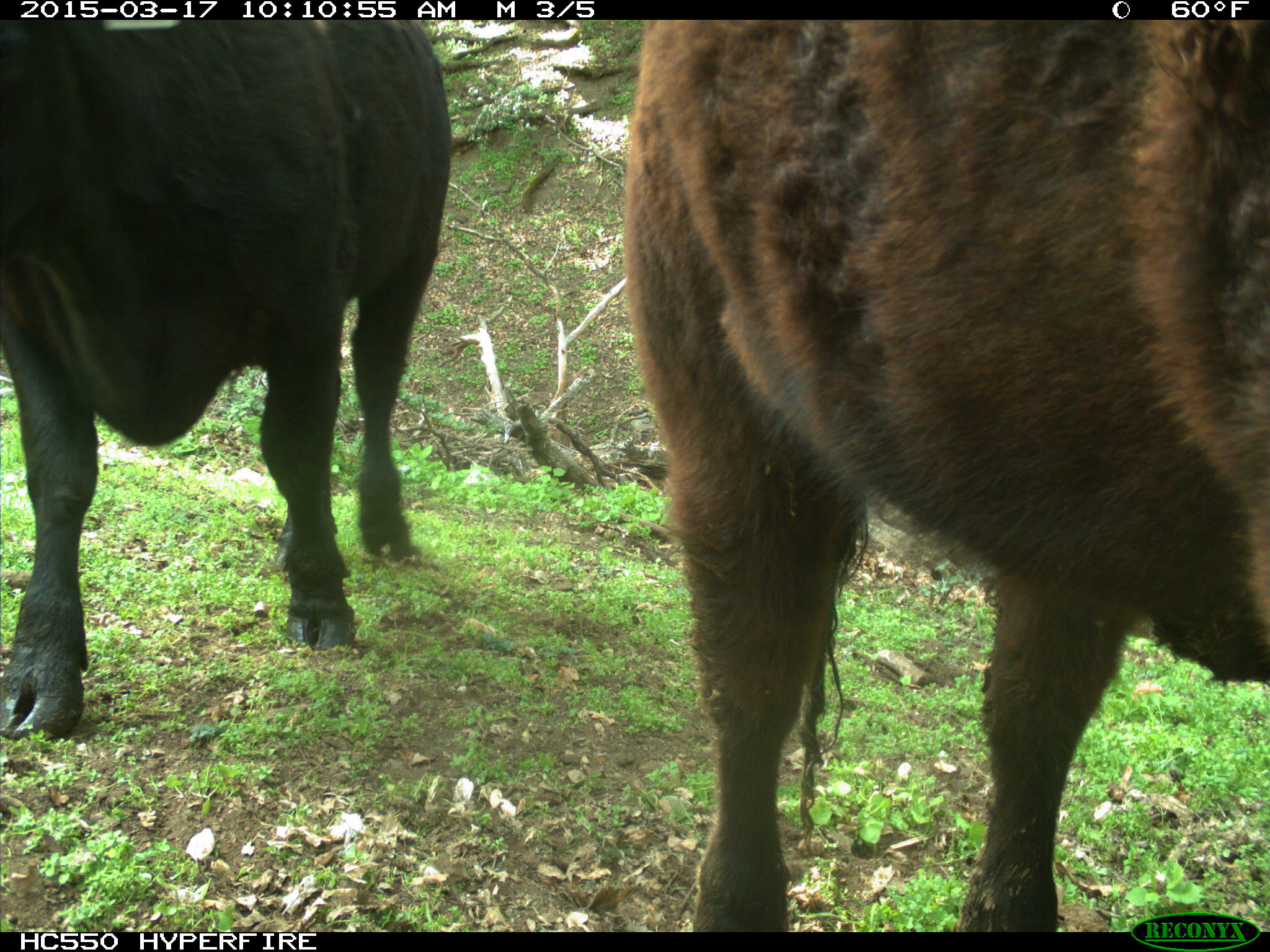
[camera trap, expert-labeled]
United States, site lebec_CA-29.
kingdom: Animalia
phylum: Chordata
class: Mammalia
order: Artiodactyla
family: Bovidae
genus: Bos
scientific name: Bos taurus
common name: domestic cow